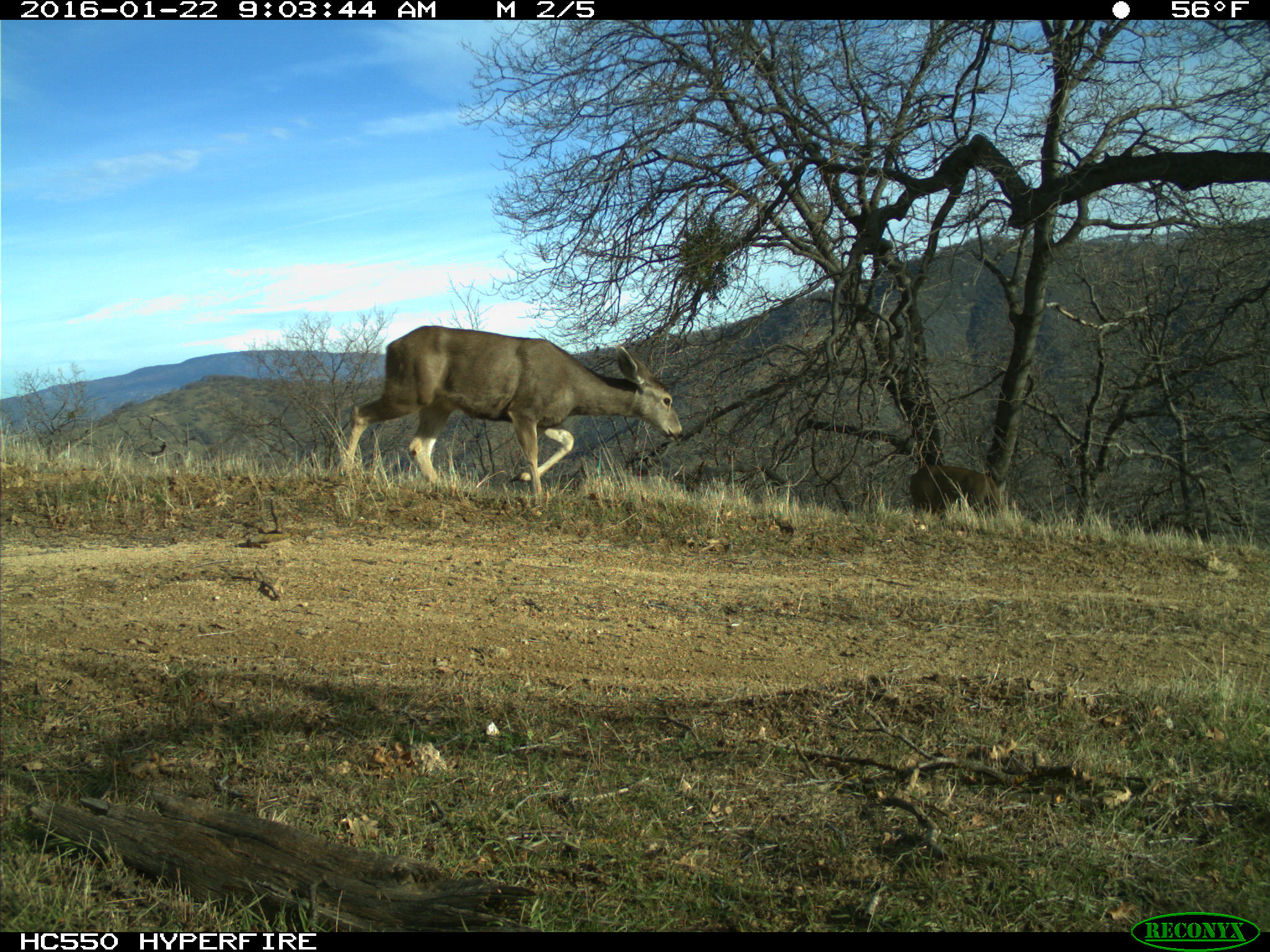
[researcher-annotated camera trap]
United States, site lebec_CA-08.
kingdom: Animalia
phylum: Chordata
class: Mammalia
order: Artiodactyla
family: Cervidae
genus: Odocoileus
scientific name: Odocoileus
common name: deer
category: unidentified deer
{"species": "unidentified deer (deer) (Odocoileus)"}